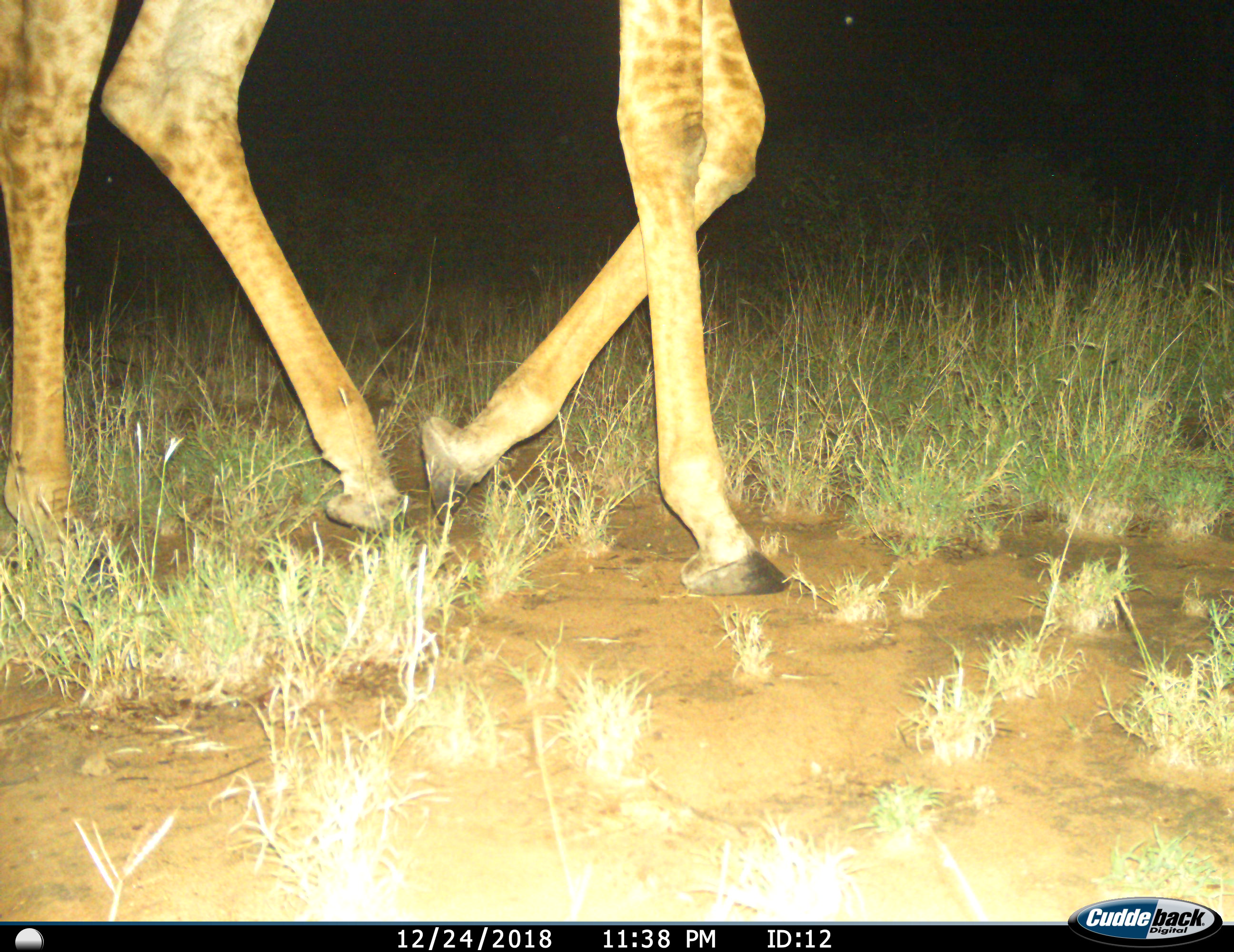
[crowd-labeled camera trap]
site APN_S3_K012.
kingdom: Animalia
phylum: Chordata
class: Mammalia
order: Artiodactyla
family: Giraffidae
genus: Giraffa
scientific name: Giraffa camelopardalis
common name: giraffe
Giraffe (Giraffa camelopardalis), count 1. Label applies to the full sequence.